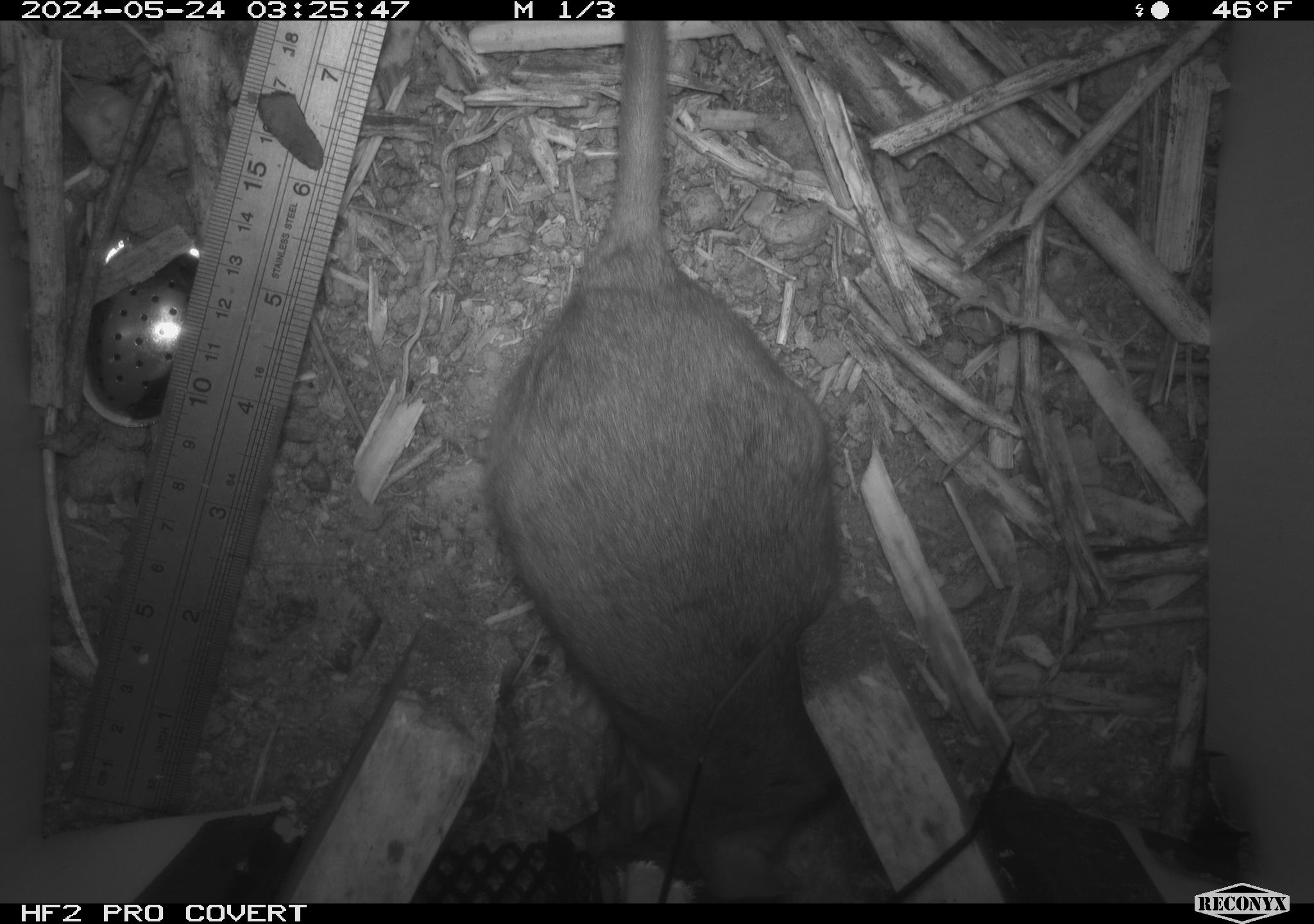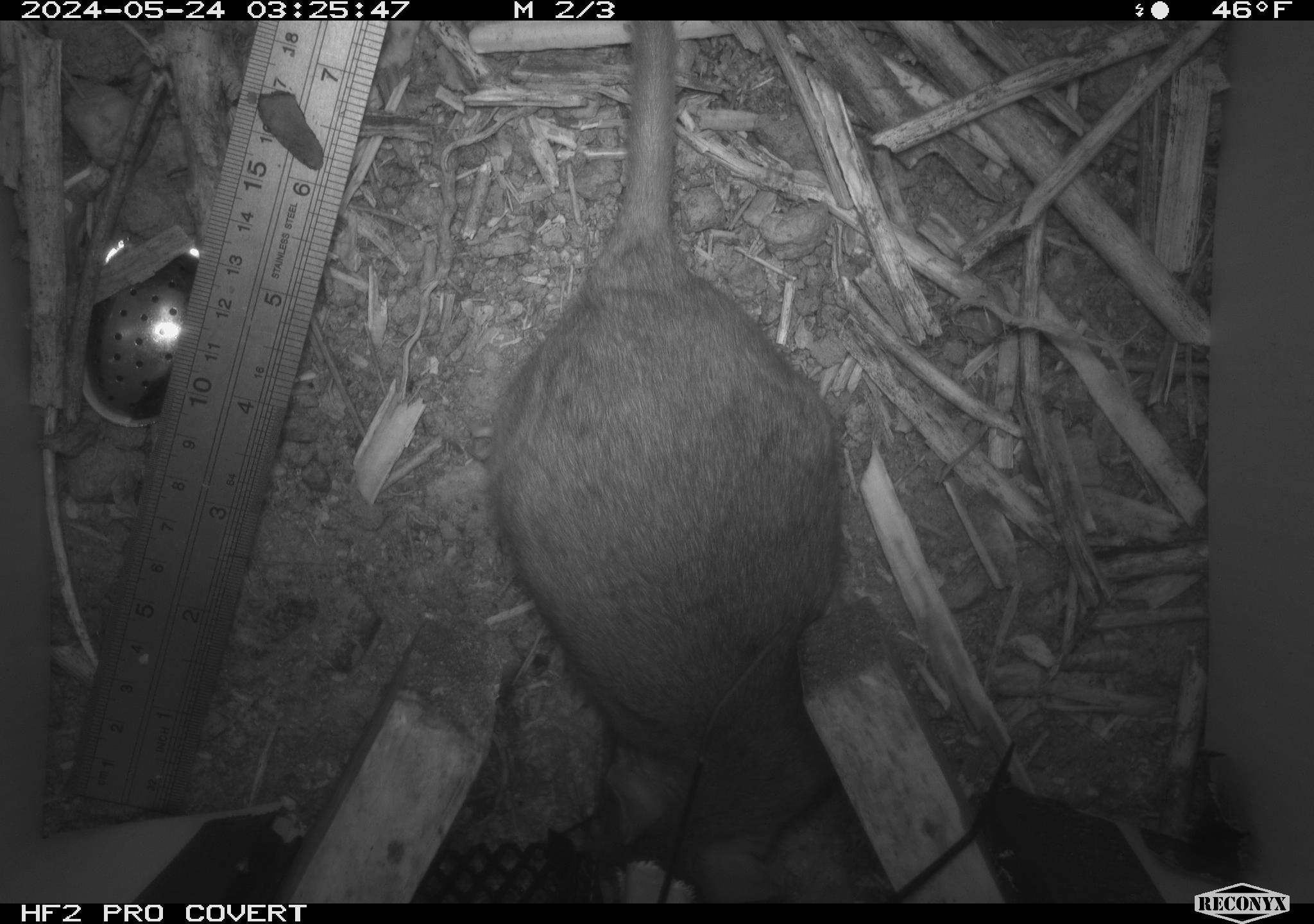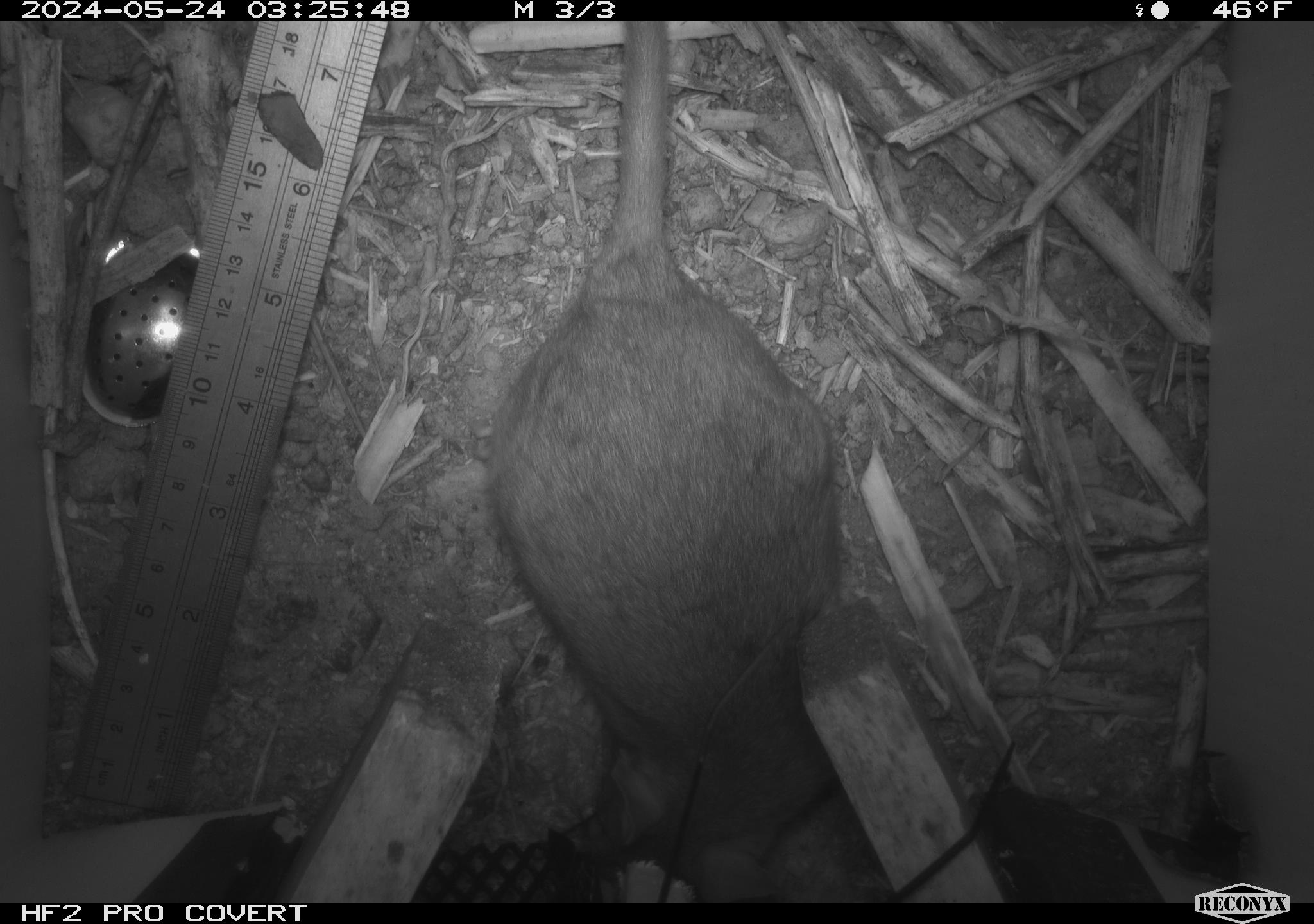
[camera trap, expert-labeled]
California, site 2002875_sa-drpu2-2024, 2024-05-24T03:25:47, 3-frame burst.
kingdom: Animalia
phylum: Chordata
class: Mammalia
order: Rodentia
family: Cricetidae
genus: Neotoma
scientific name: Neotoma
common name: pack rat or woodrat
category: neotoma species